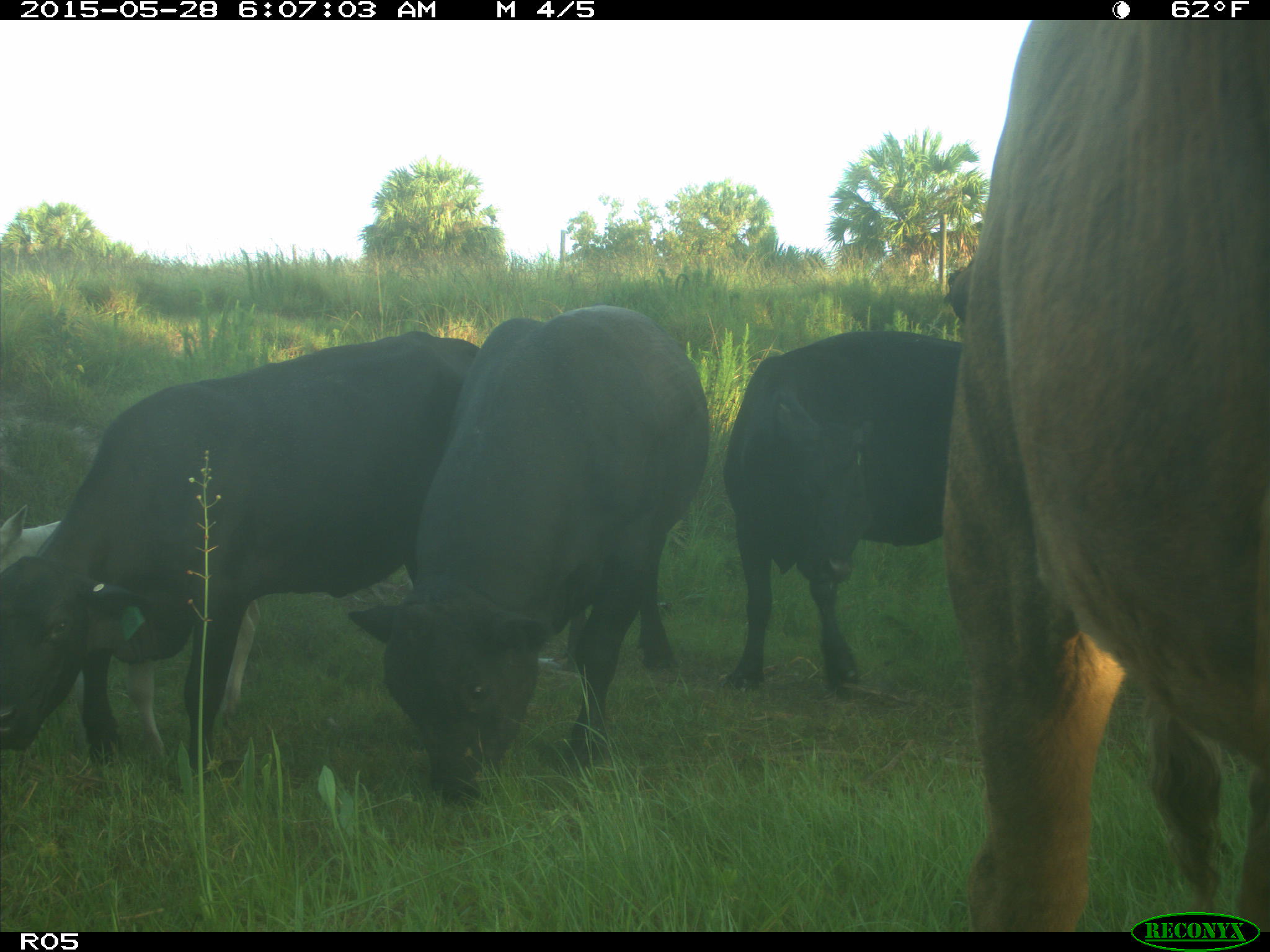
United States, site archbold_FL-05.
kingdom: Animalia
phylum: Chordata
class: Mammalia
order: Artiodactyla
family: Bovidae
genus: Bos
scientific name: Bos taurus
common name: domestic cow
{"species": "Bos taurus (domestic cow)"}